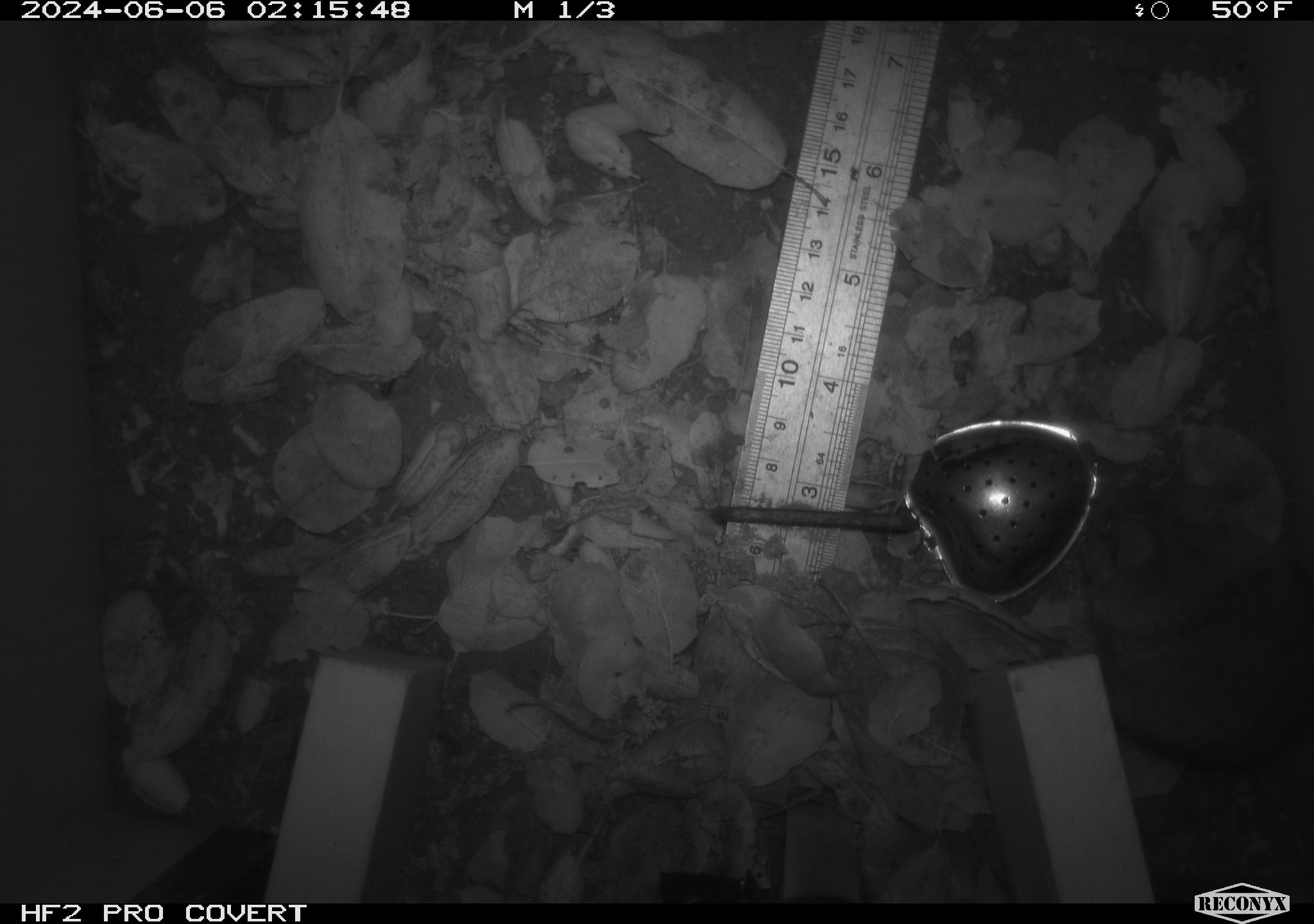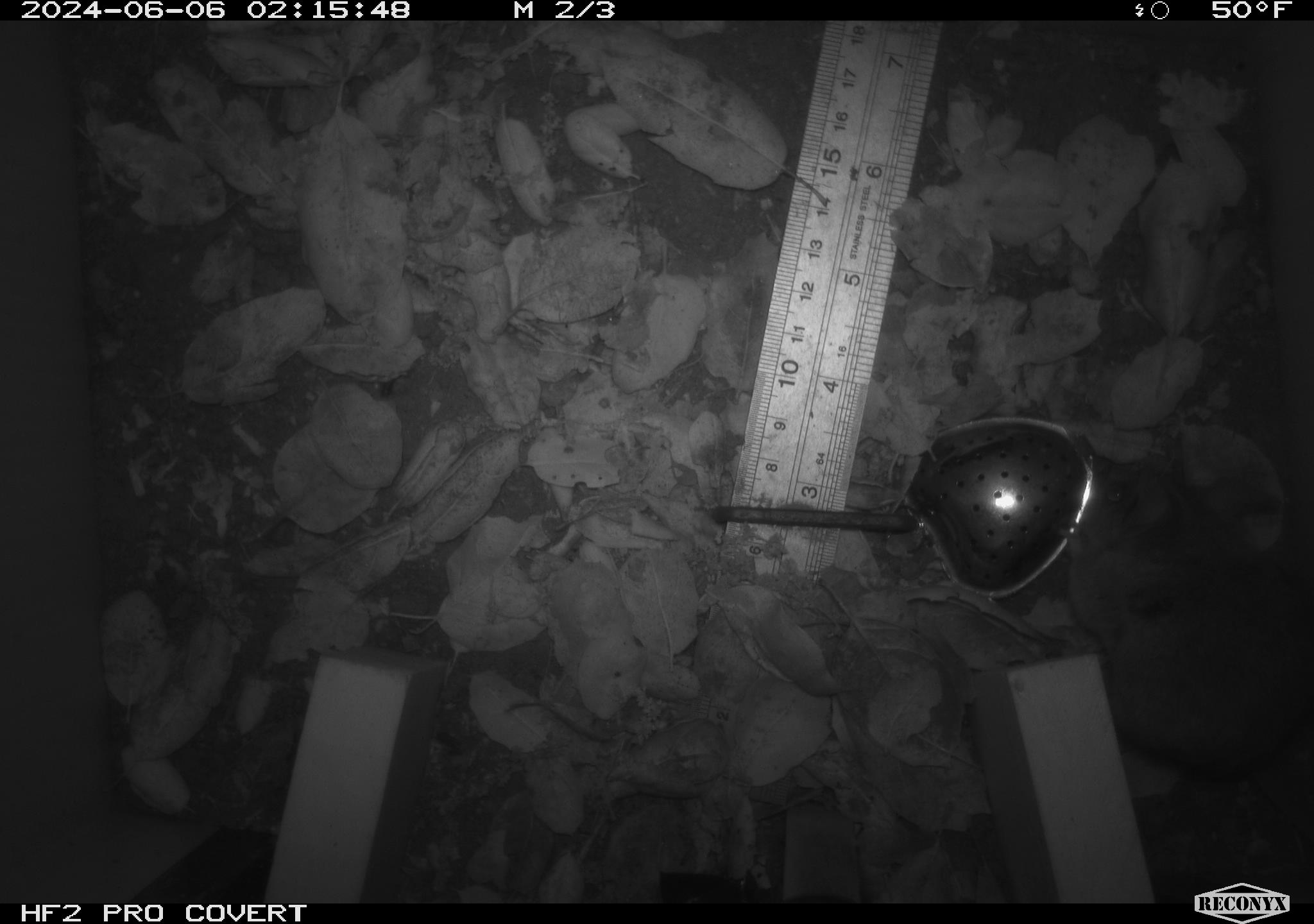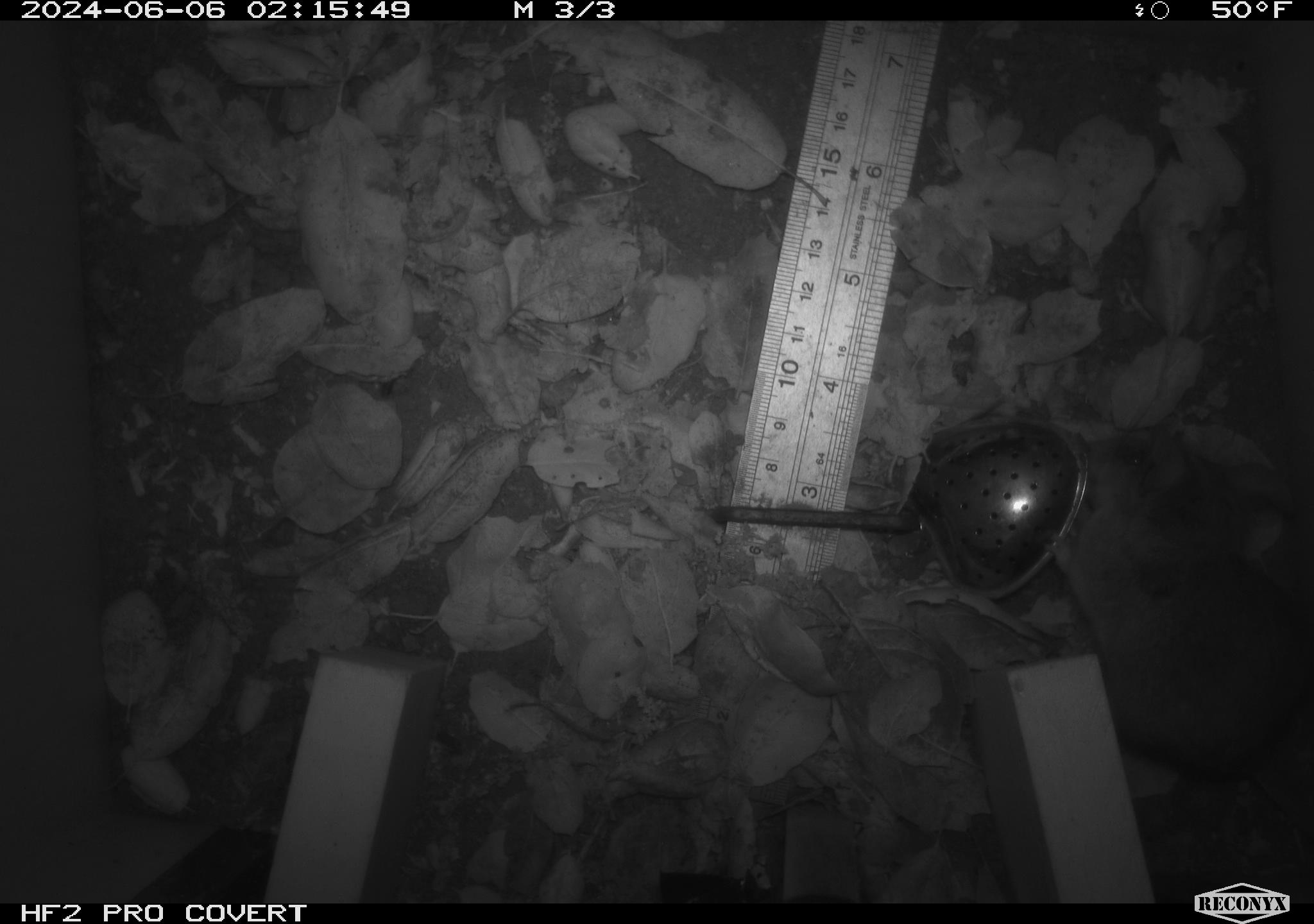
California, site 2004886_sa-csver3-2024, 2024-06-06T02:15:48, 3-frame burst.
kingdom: Animalia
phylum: Chordata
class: Mammalia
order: Rodentia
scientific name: Rodentia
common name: rodent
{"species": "rodent (Rodentia)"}